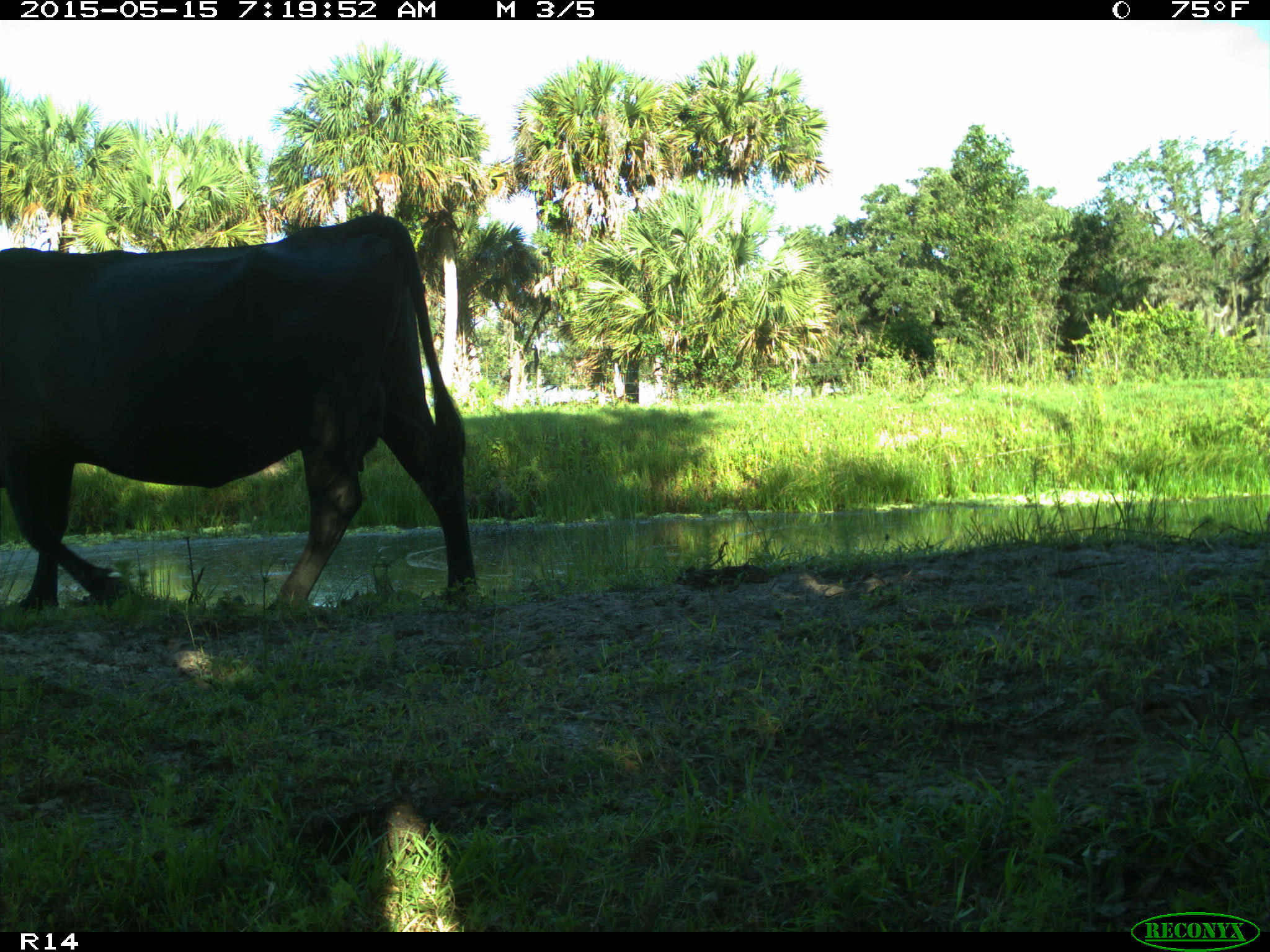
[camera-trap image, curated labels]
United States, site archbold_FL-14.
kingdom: Animalia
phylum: Chordata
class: Mammalia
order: Artiodactyla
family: Bovidae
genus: Bos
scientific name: Bos taurus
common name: domestic cow